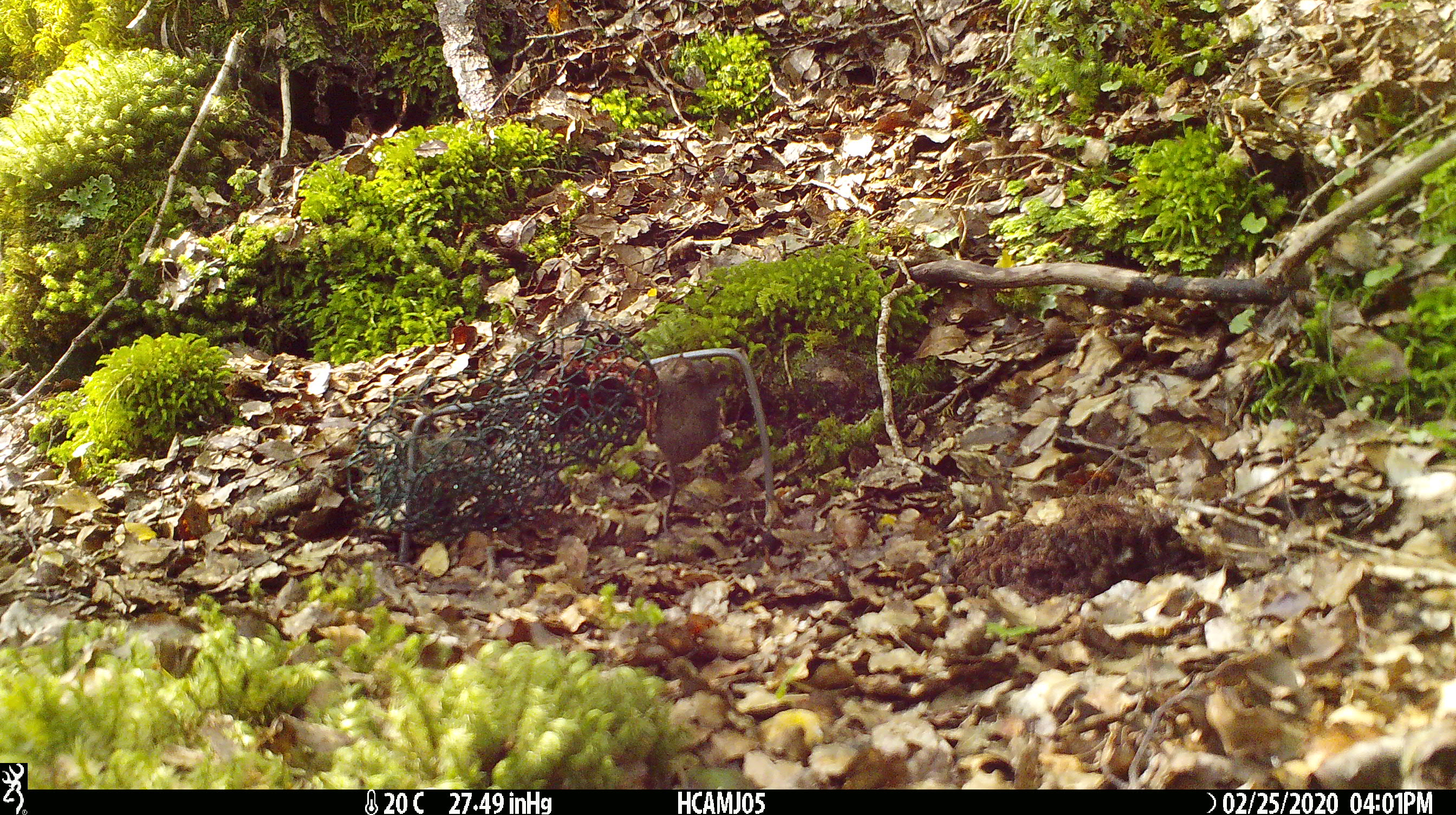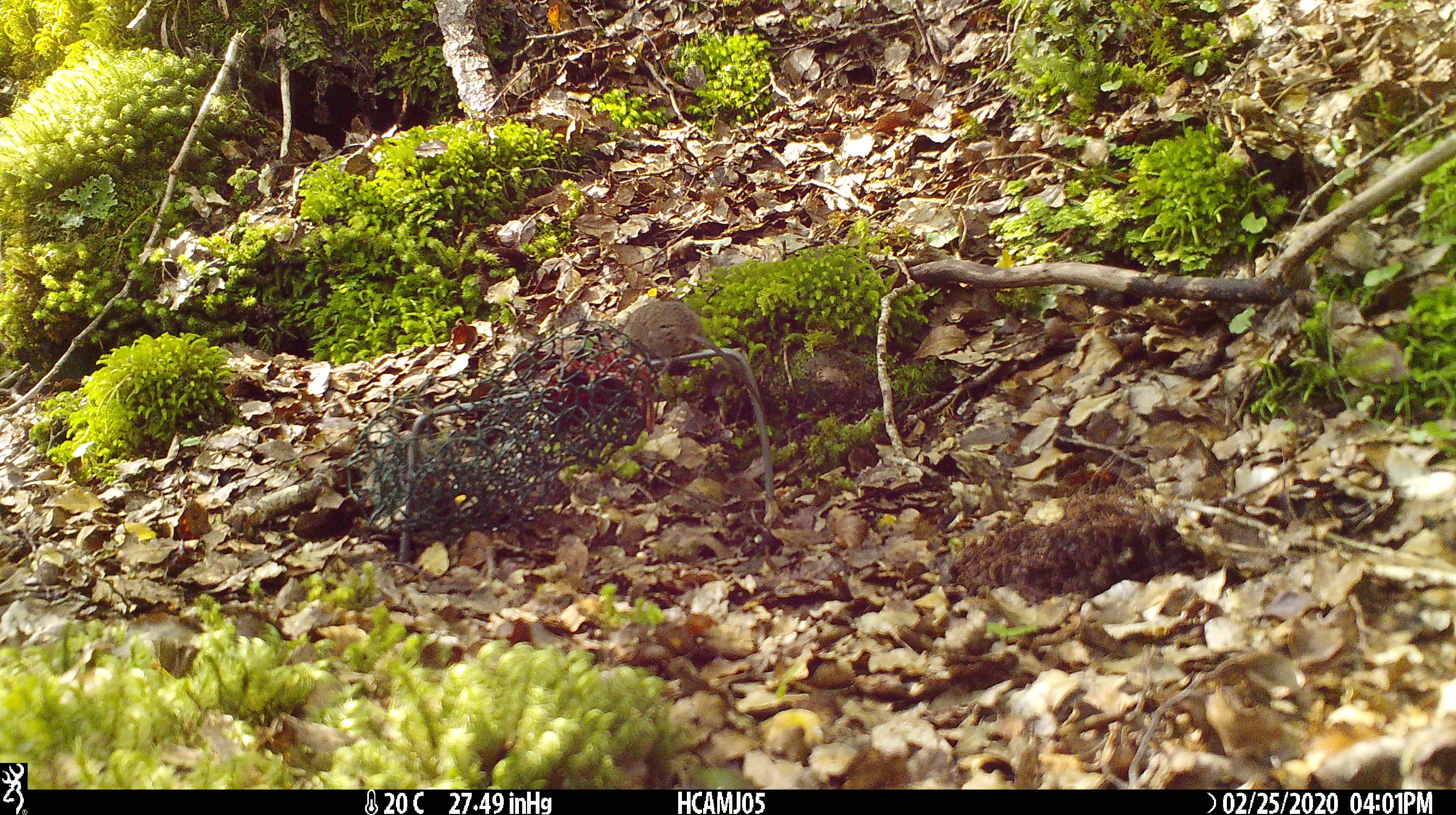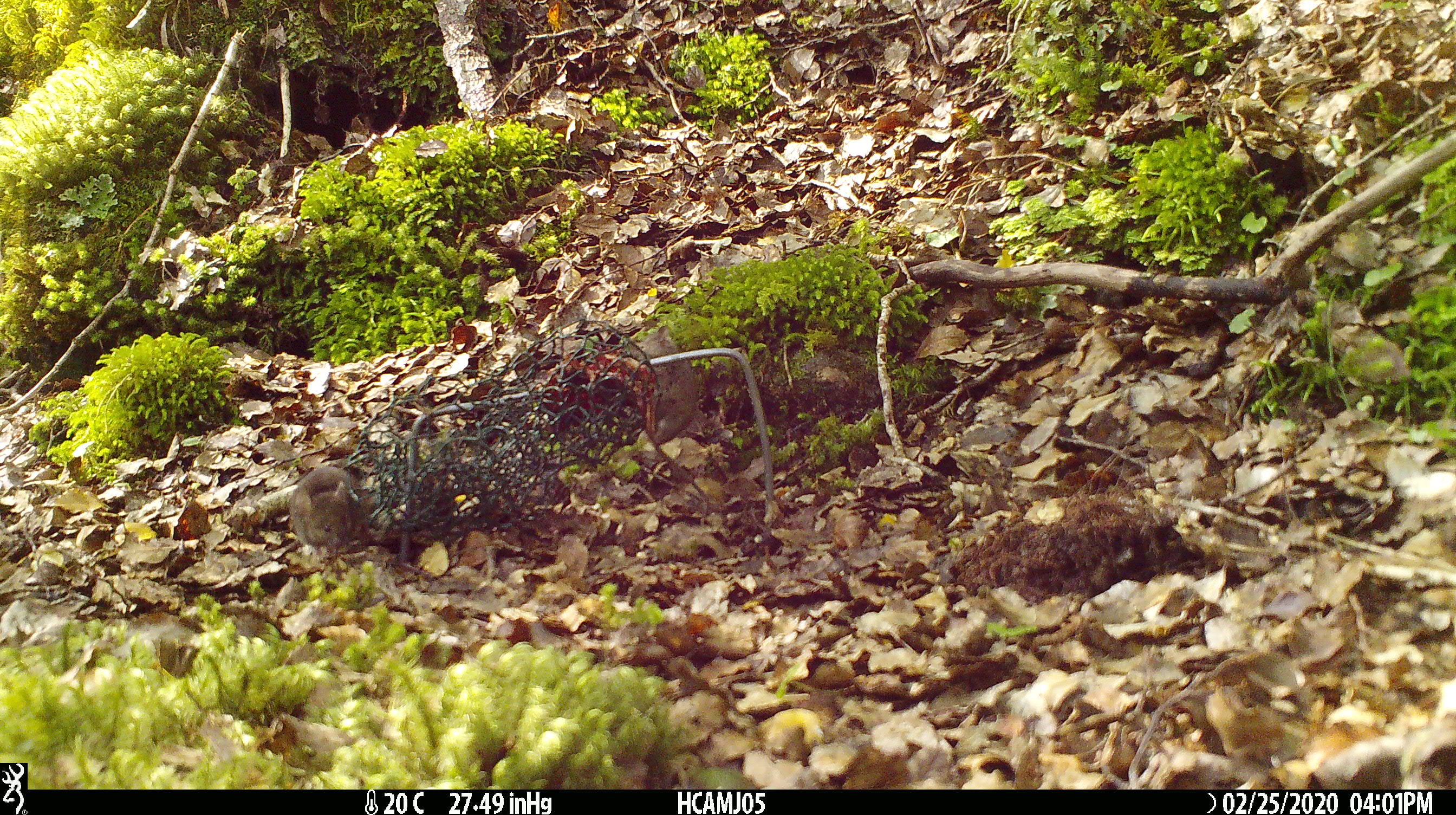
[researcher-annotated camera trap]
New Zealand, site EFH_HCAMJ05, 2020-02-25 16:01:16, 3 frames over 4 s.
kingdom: Animalia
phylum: Chordata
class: Mammalia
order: Rodentia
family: Muridae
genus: Mus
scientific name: Mus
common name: mouse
Mouse (Mus).